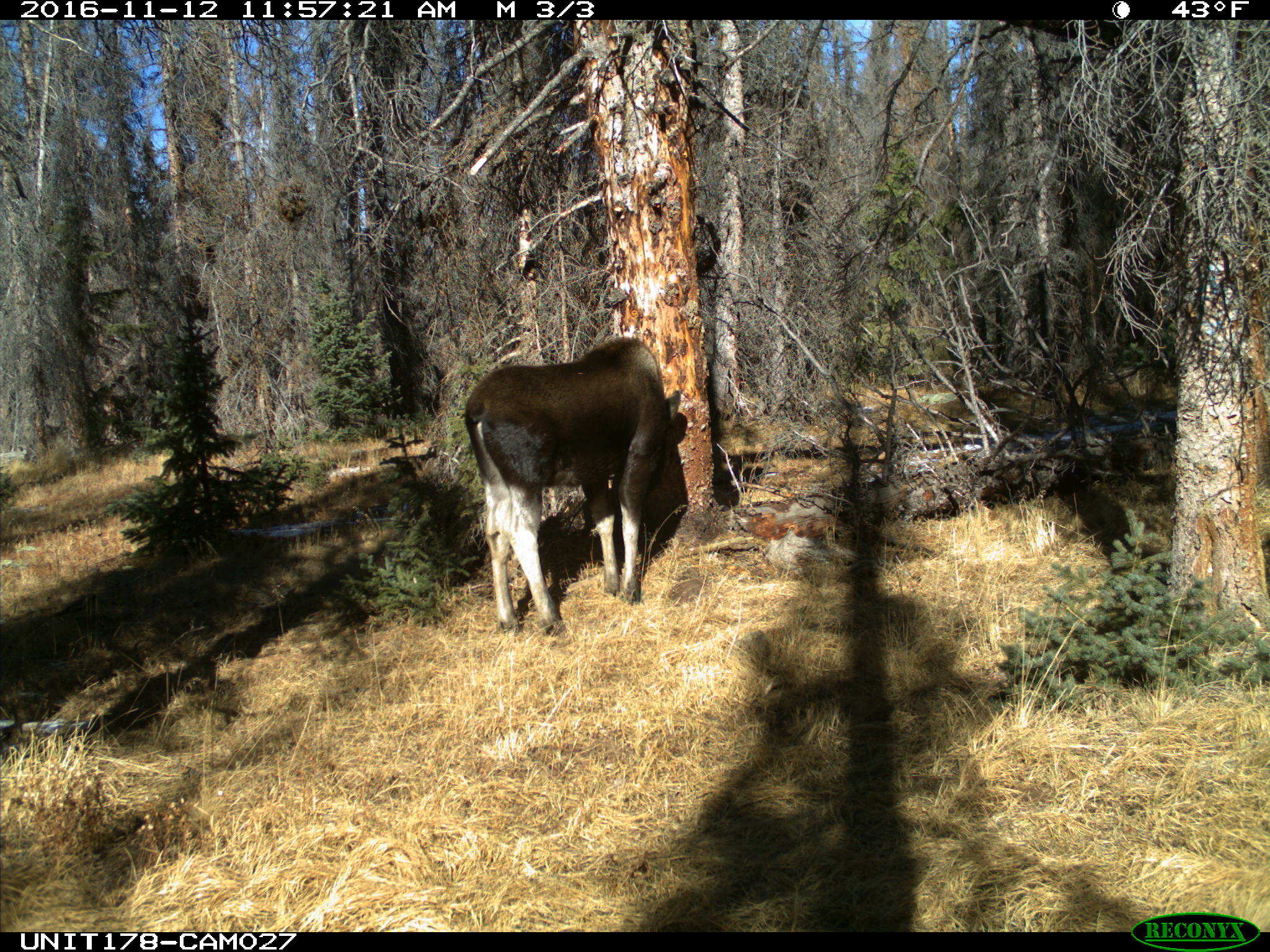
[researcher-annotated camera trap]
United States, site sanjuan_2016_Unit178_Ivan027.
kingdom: Animalia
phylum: Chordata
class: Mammalia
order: Artiodactyla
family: Cervidae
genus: Alces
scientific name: Alces alces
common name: moose